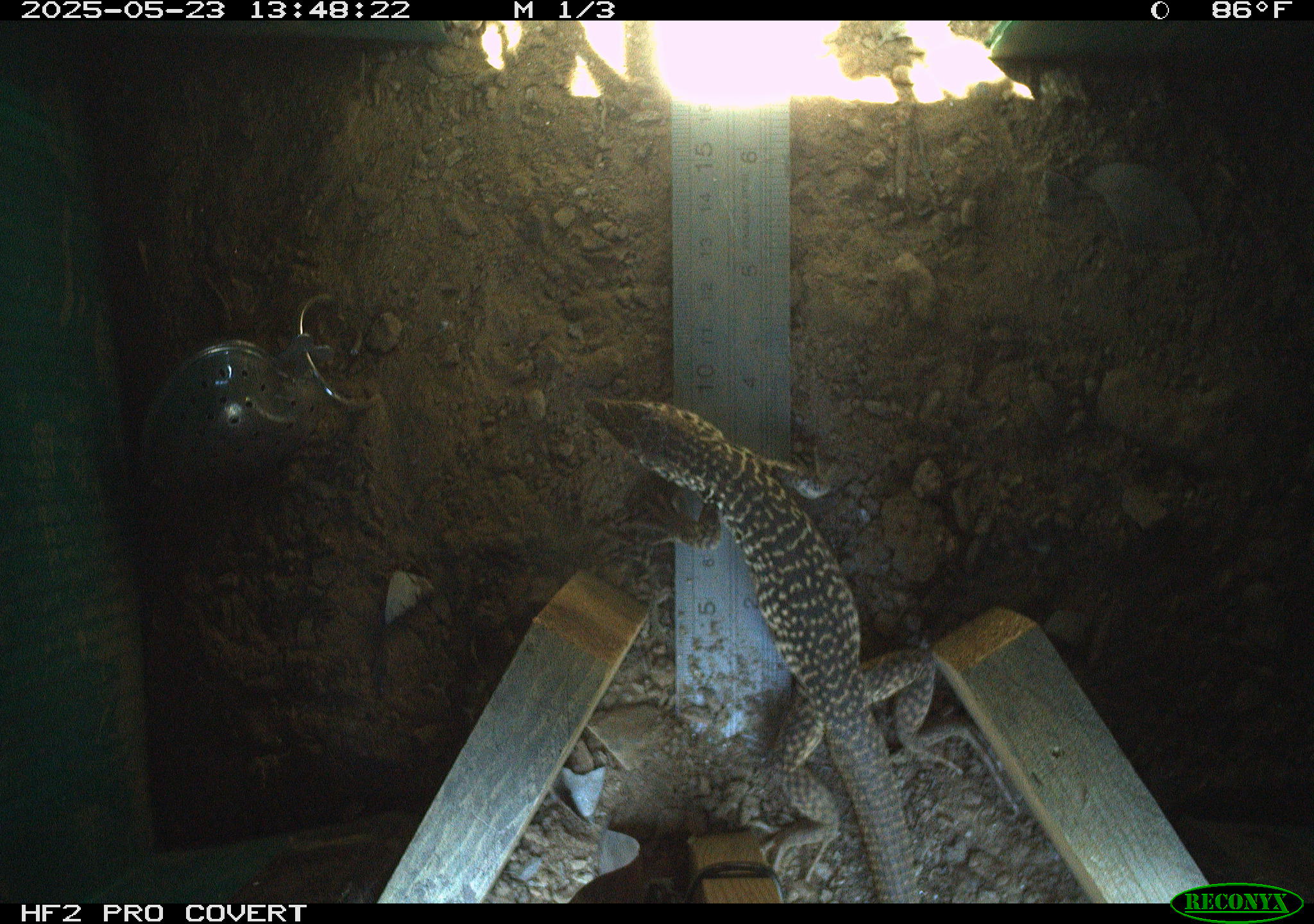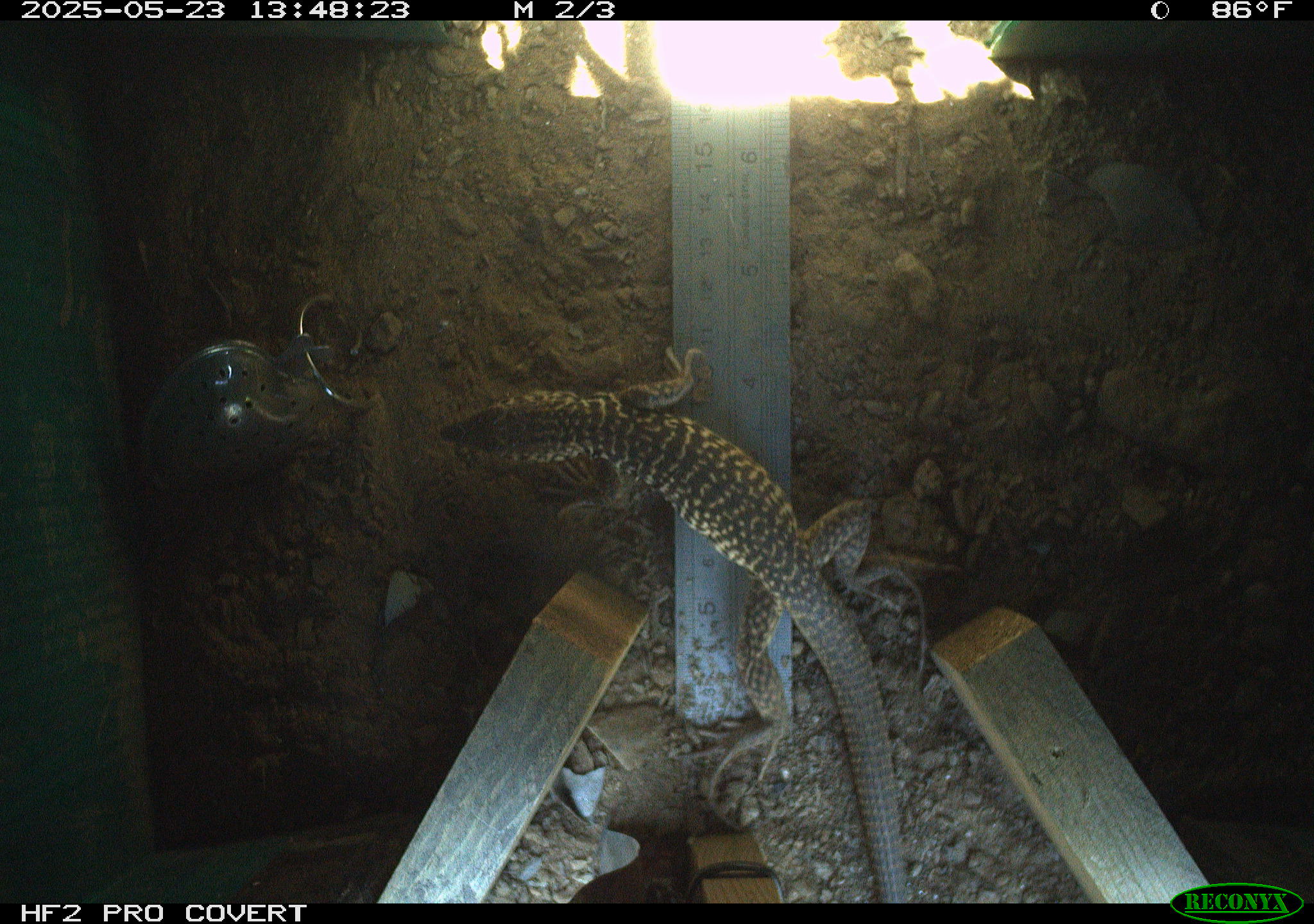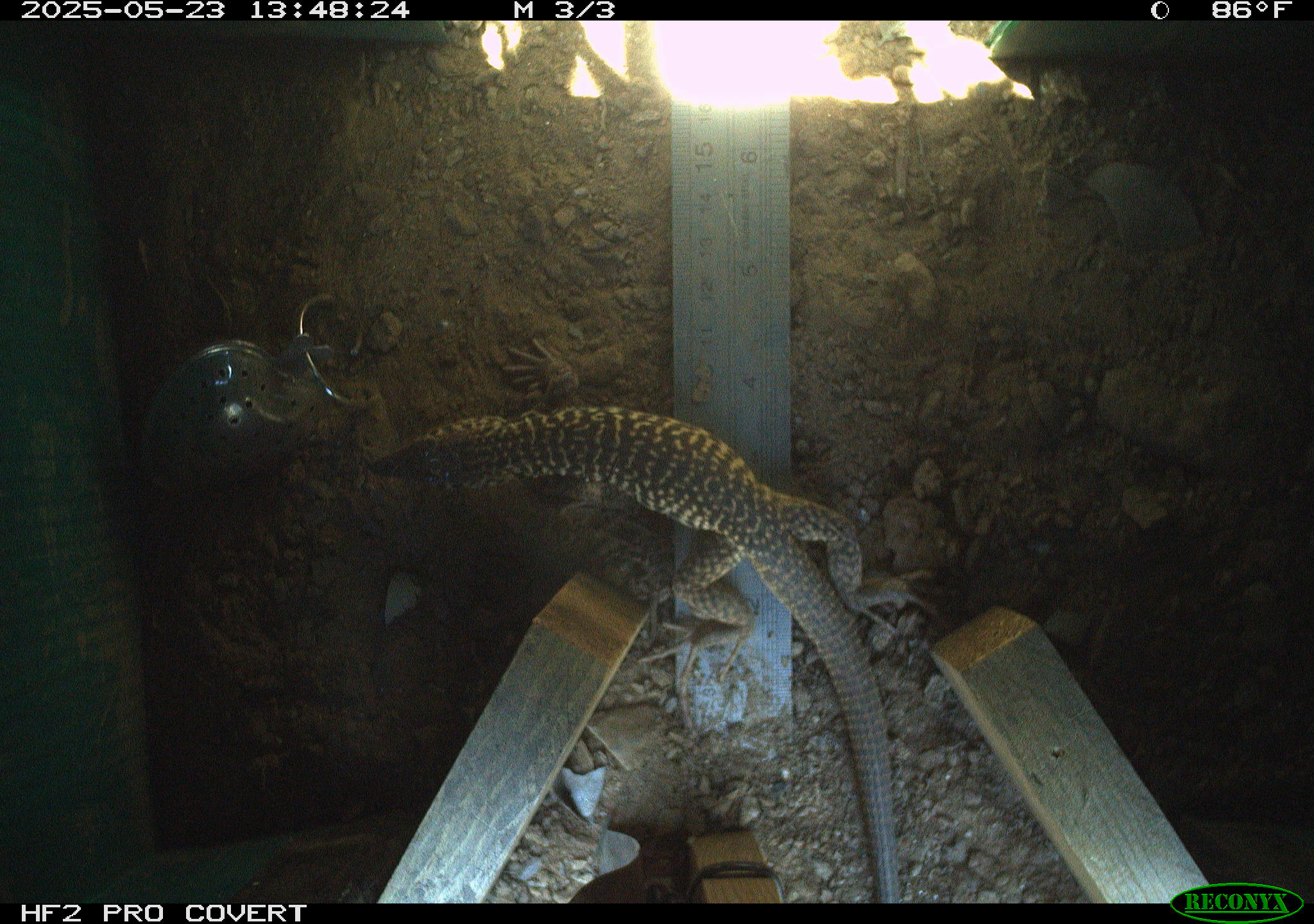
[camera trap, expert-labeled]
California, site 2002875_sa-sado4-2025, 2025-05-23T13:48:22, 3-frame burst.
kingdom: Animalia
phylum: Chordata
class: Reptilia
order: Squamata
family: Teiidae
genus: Aspidoscelis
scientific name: Aspidoscelis tigris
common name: western whiptail